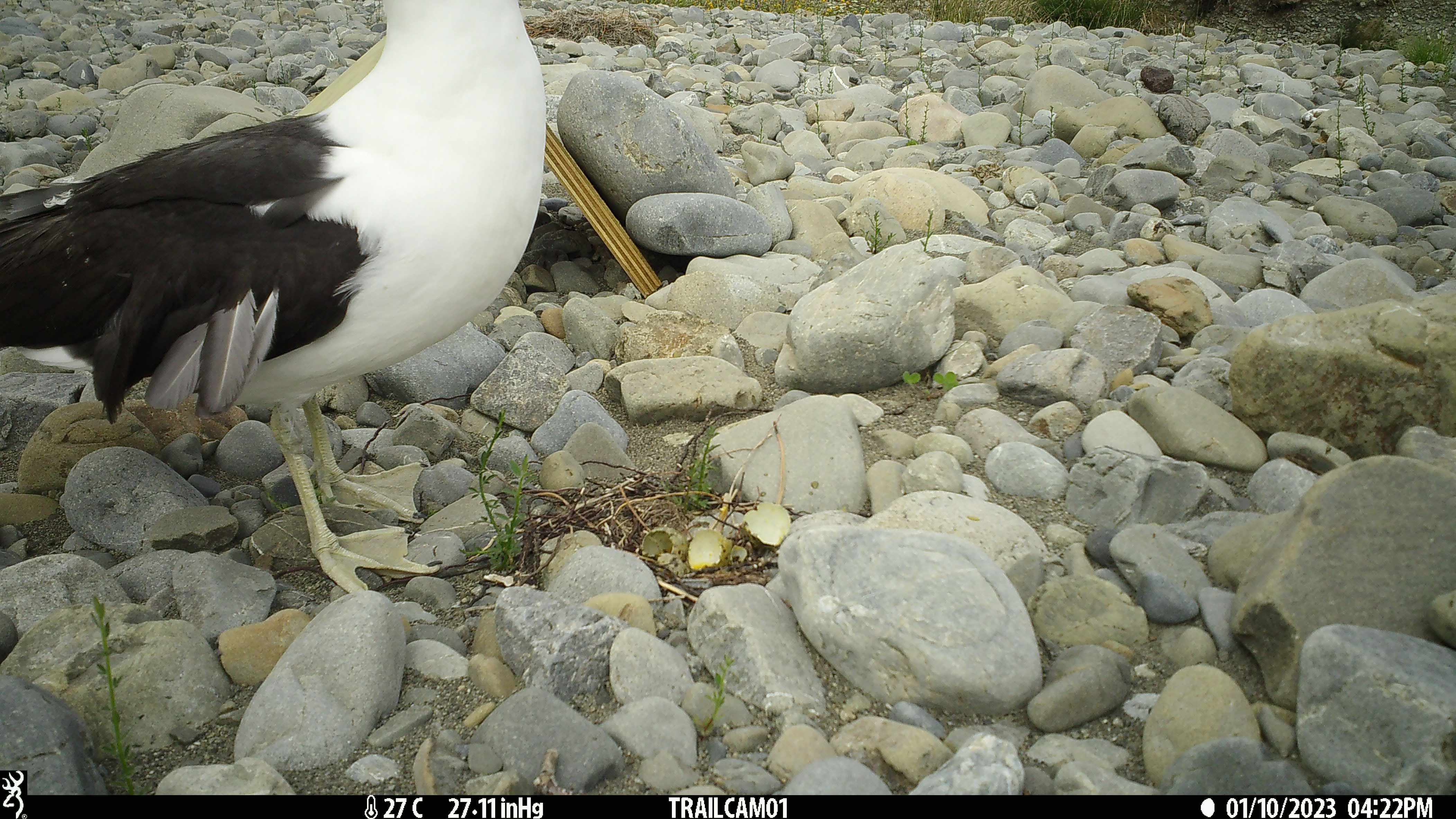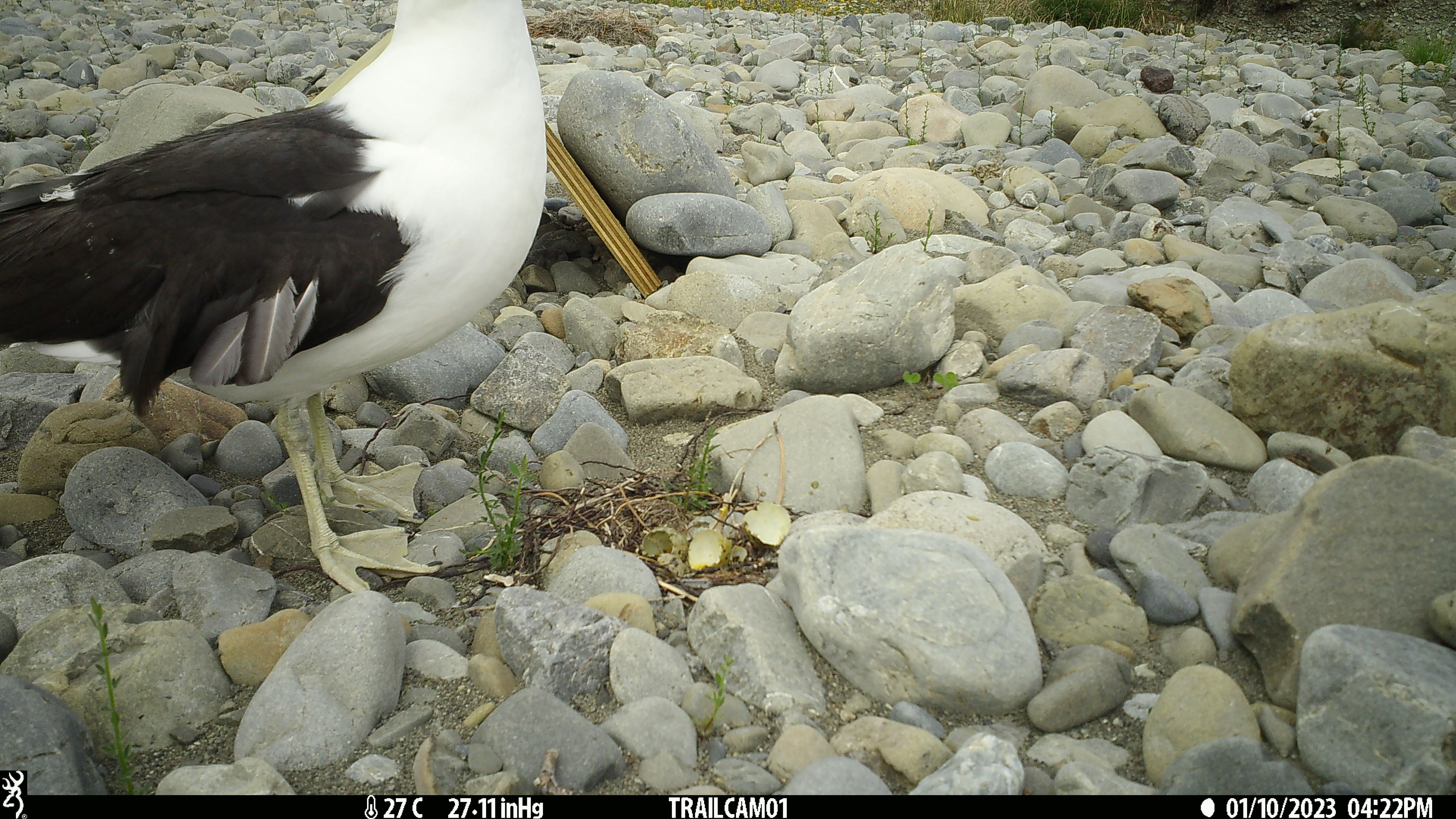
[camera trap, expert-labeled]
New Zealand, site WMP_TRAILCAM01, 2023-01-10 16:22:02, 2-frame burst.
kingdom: Animalia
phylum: Chordata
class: Aves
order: Charadriiformes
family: Laridae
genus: Larus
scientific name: Larus fuscus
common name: black-backed gull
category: black backed gull